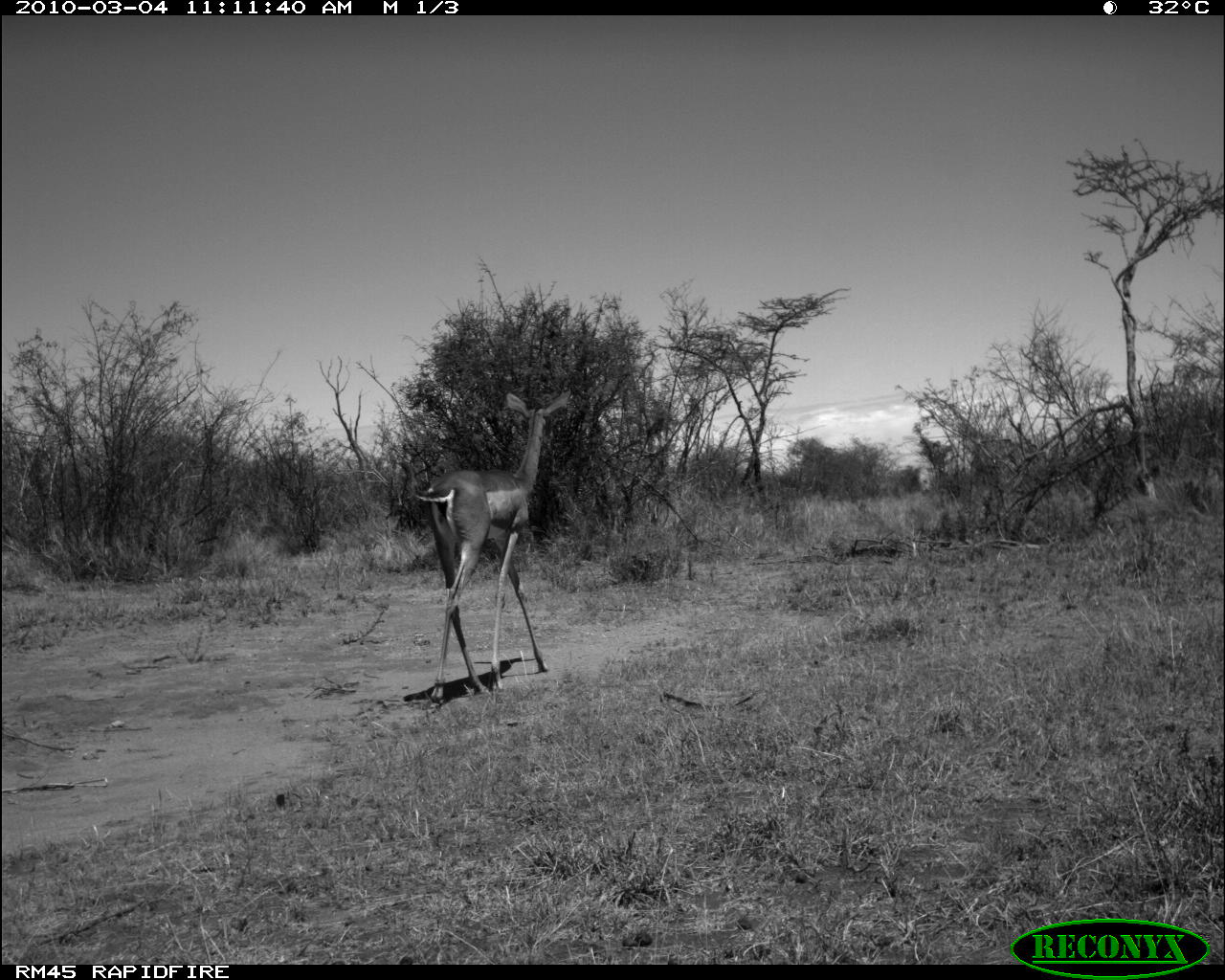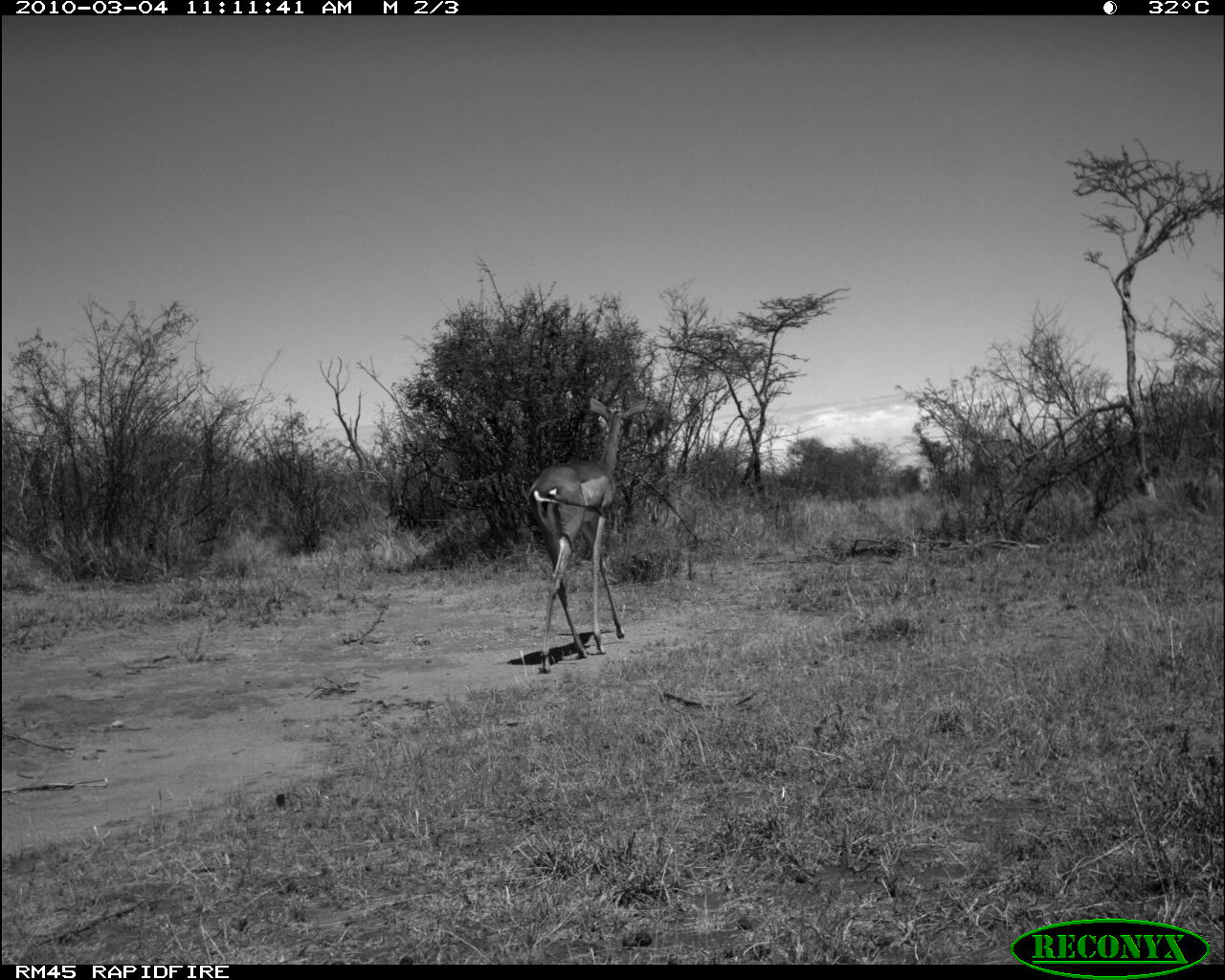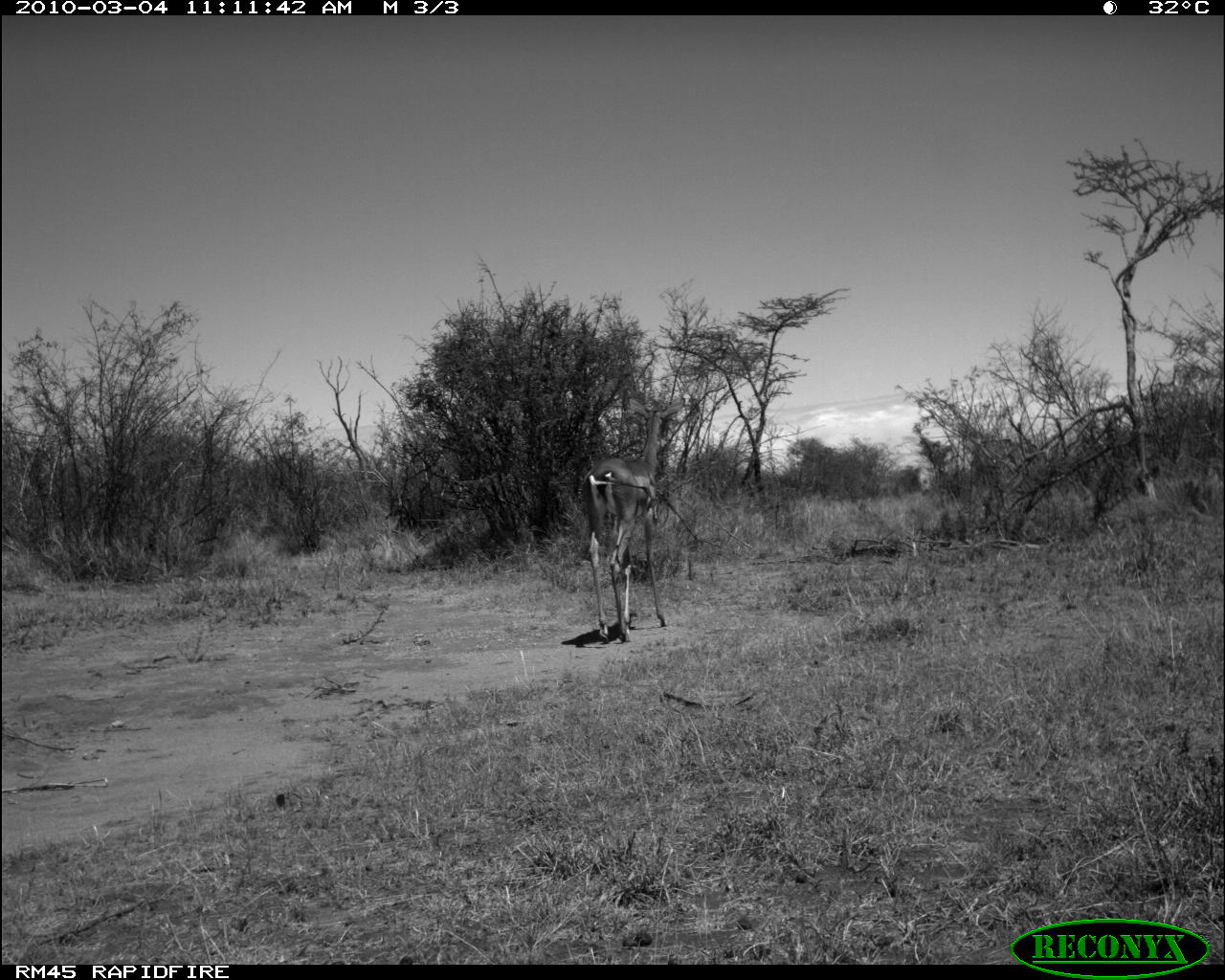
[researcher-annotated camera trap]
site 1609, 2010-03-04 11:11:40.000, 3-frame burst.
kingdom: Animalia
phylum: Chordata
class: Mammalia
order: Artiodactyla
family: Bovidae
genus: Litocranius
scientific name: Litocranius walleri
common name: gerenuk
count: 1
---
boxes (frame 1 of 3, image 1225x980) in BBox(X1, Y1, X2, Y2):
litocranius walleri: BBox(412, 388, 572, 706)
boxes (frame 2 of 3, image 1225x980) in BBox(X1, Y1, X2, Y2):
litocranius walleri: BBox(522, 396, 654, 676)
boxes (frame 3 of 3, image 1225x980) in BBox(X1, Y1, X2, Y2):
litocranius walleri: BBox(582, 396, 684, 645)